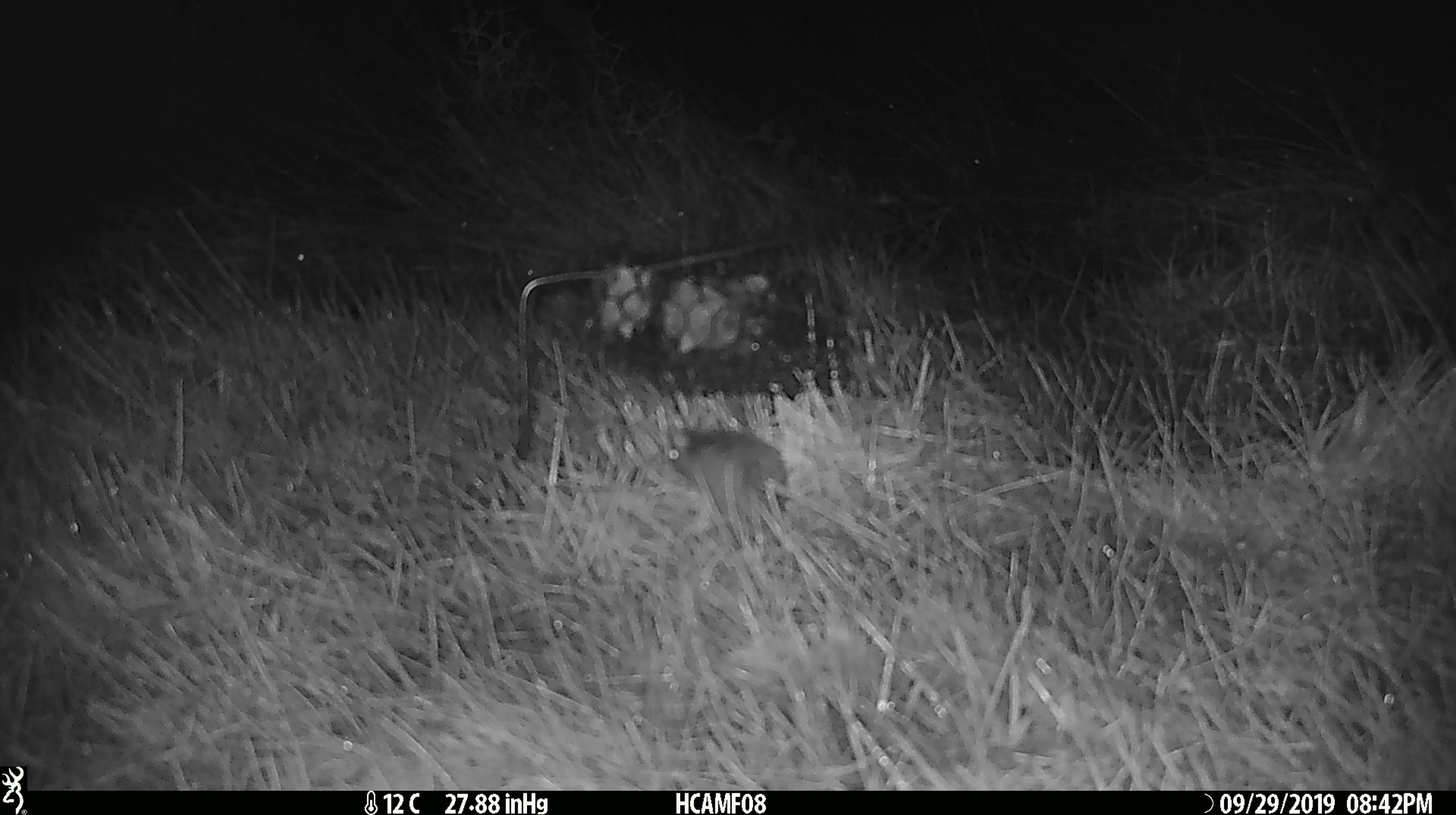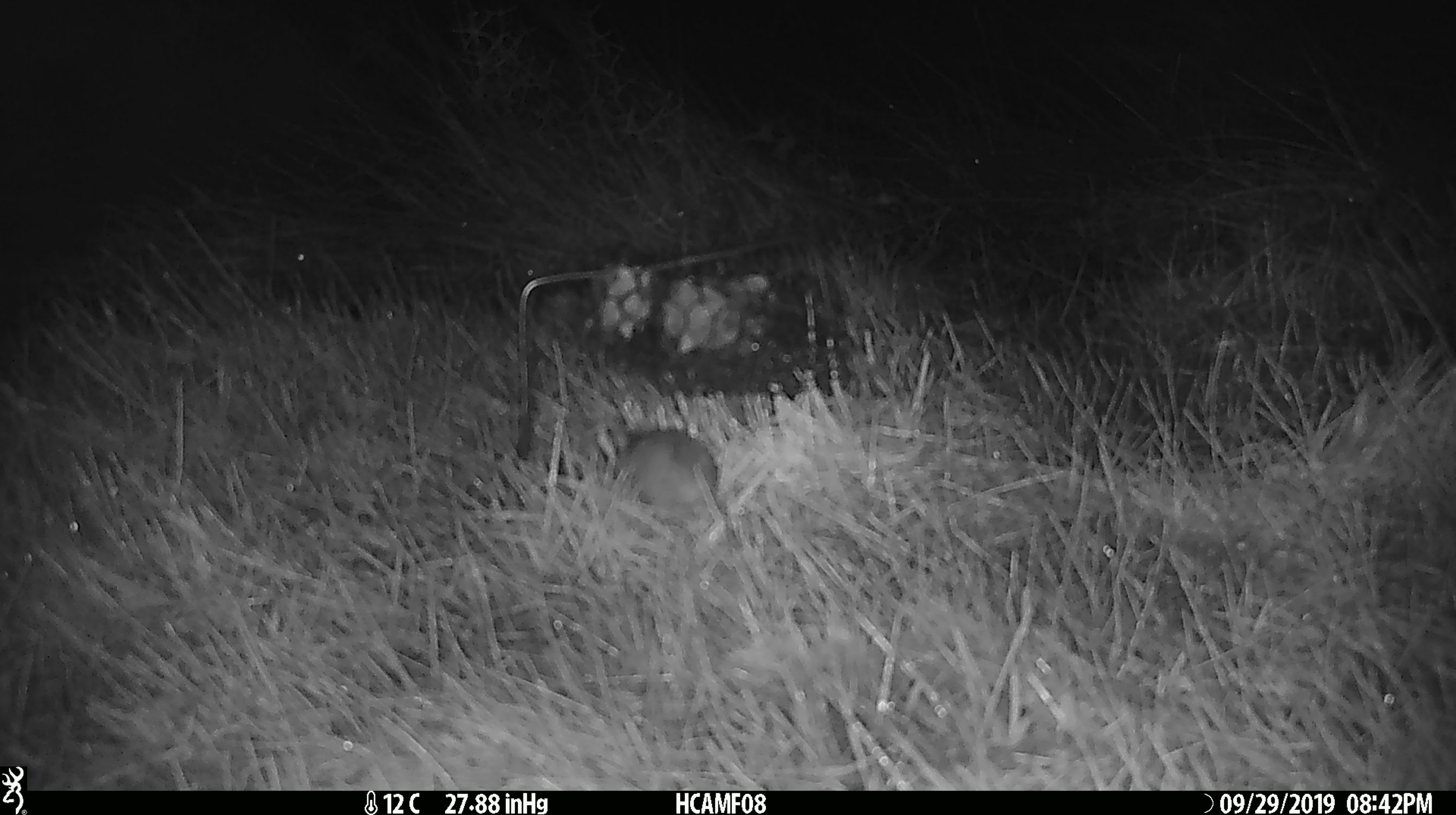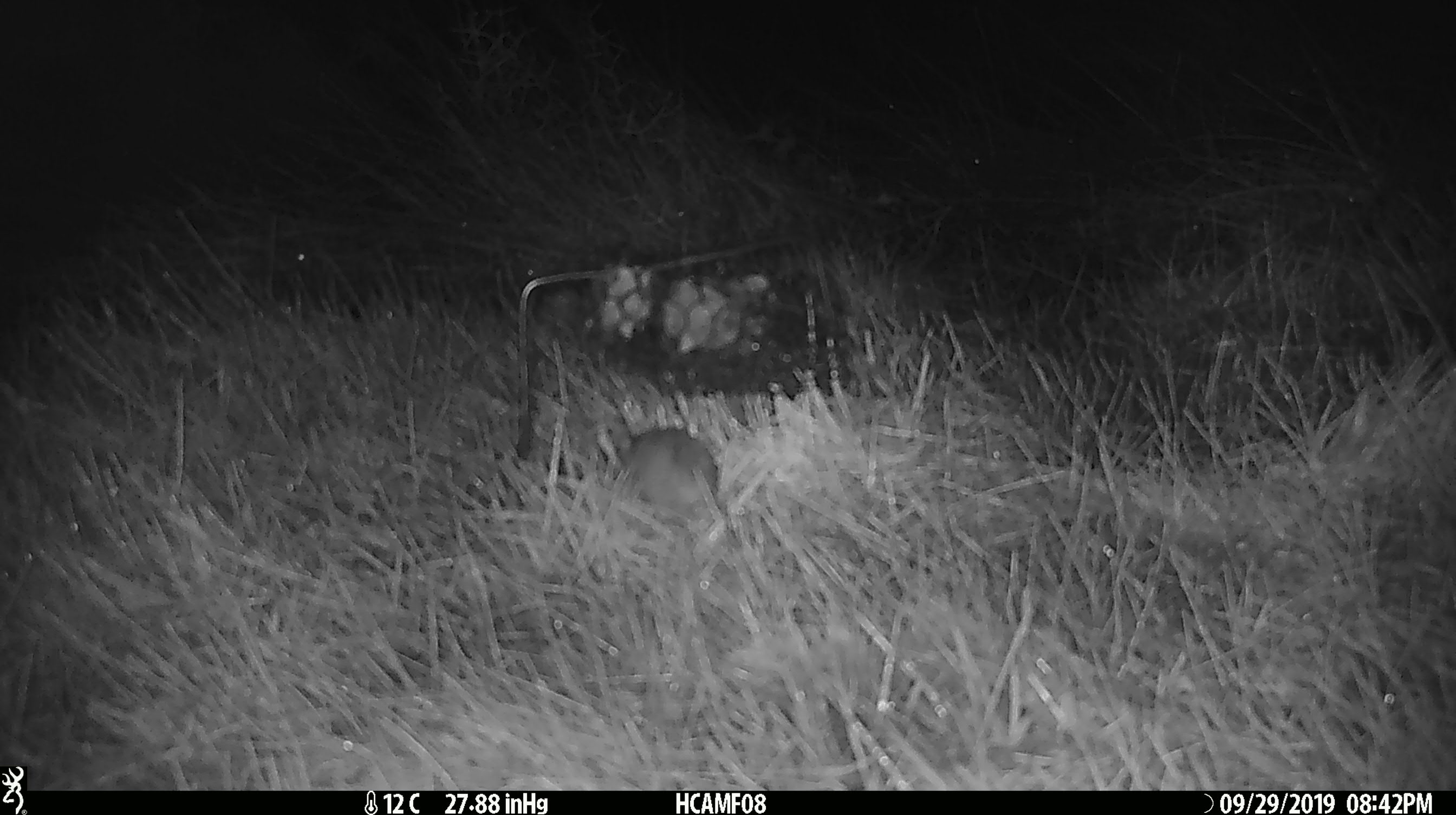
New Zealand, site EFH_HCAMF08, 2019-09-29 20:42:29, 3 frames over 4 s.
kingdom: Animalia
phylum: Chordata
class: Mammalia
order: Rodentia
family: Muridae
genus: Mus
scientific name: Mus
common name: mouse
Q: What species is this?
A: Mouse (Mus).